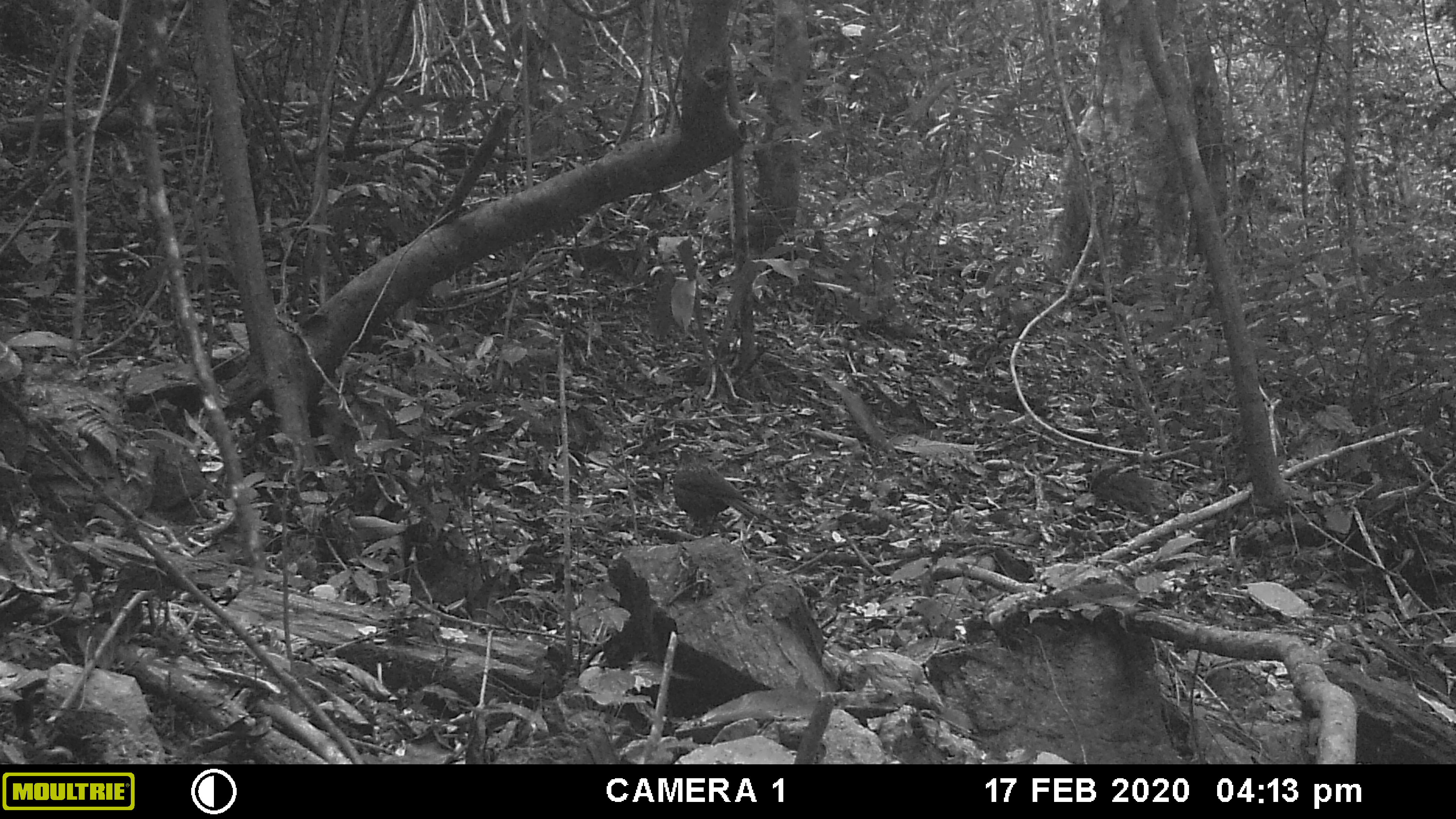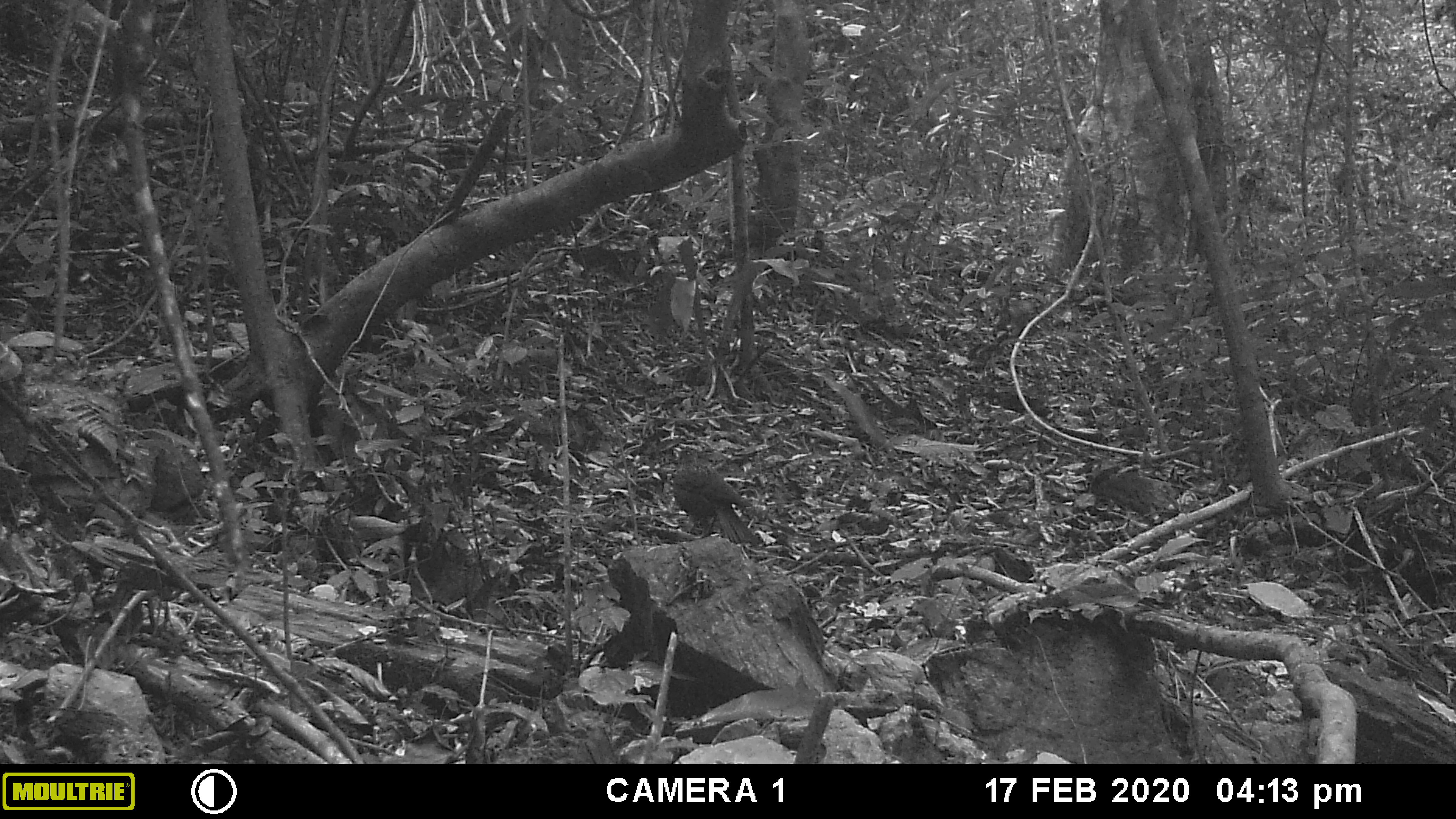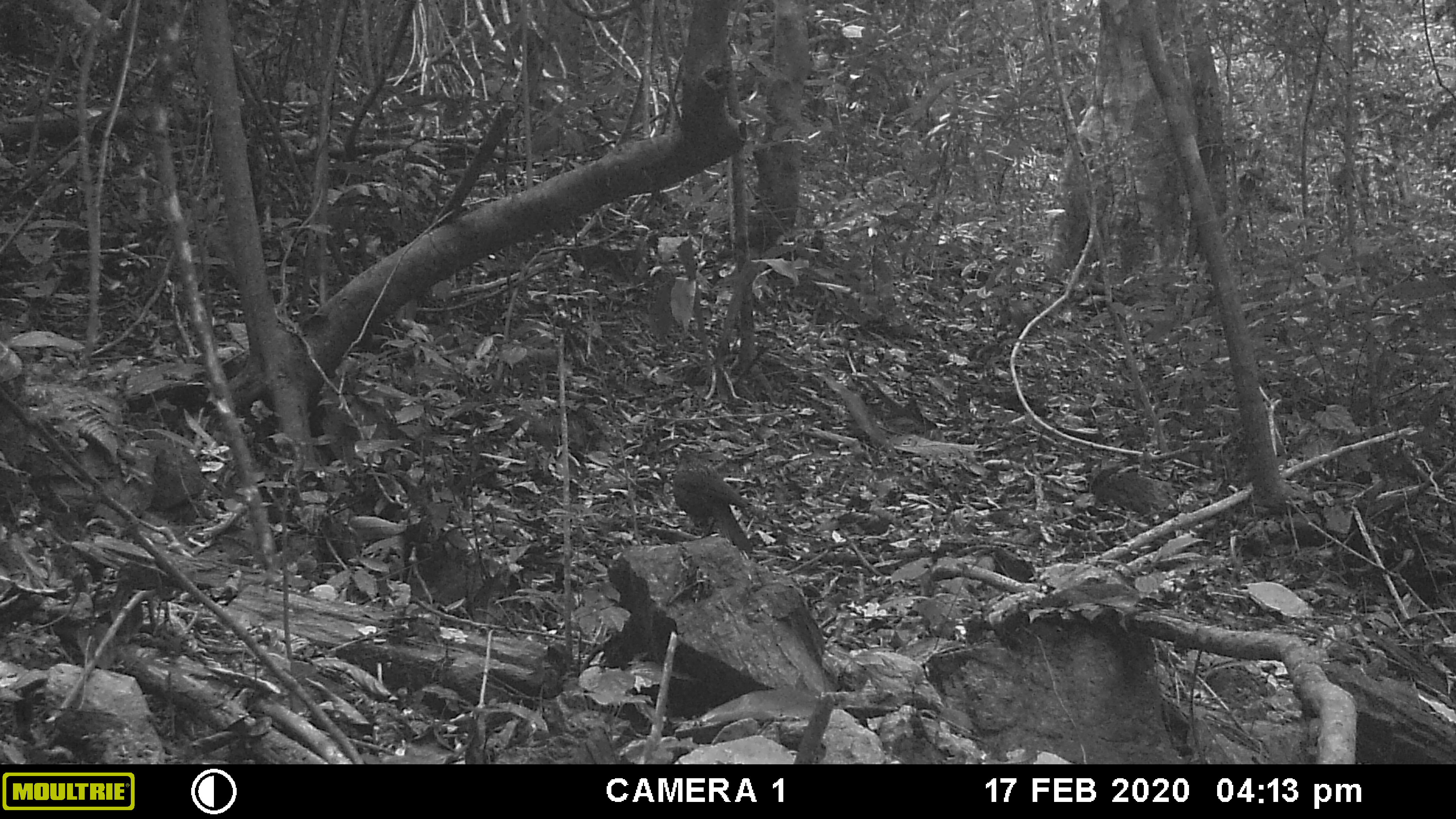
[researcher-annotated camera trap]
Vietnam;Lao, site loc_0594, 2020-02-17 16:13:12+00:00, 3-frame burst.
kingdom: Animalia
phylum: Chordata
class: Aves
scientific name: Aves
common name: bird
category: unidentified bird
Unidentified bird (bird) (Aves). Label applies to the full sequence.